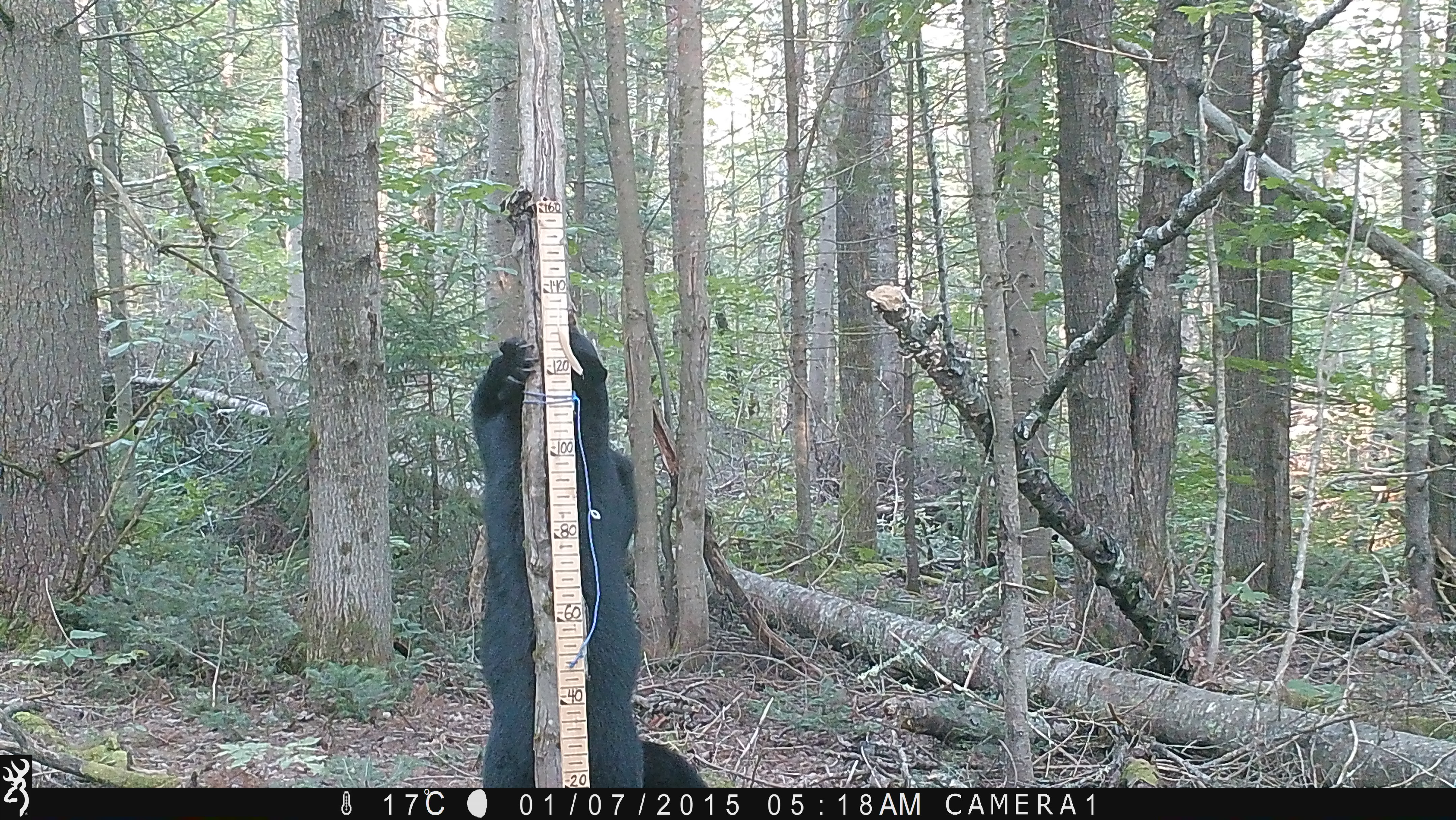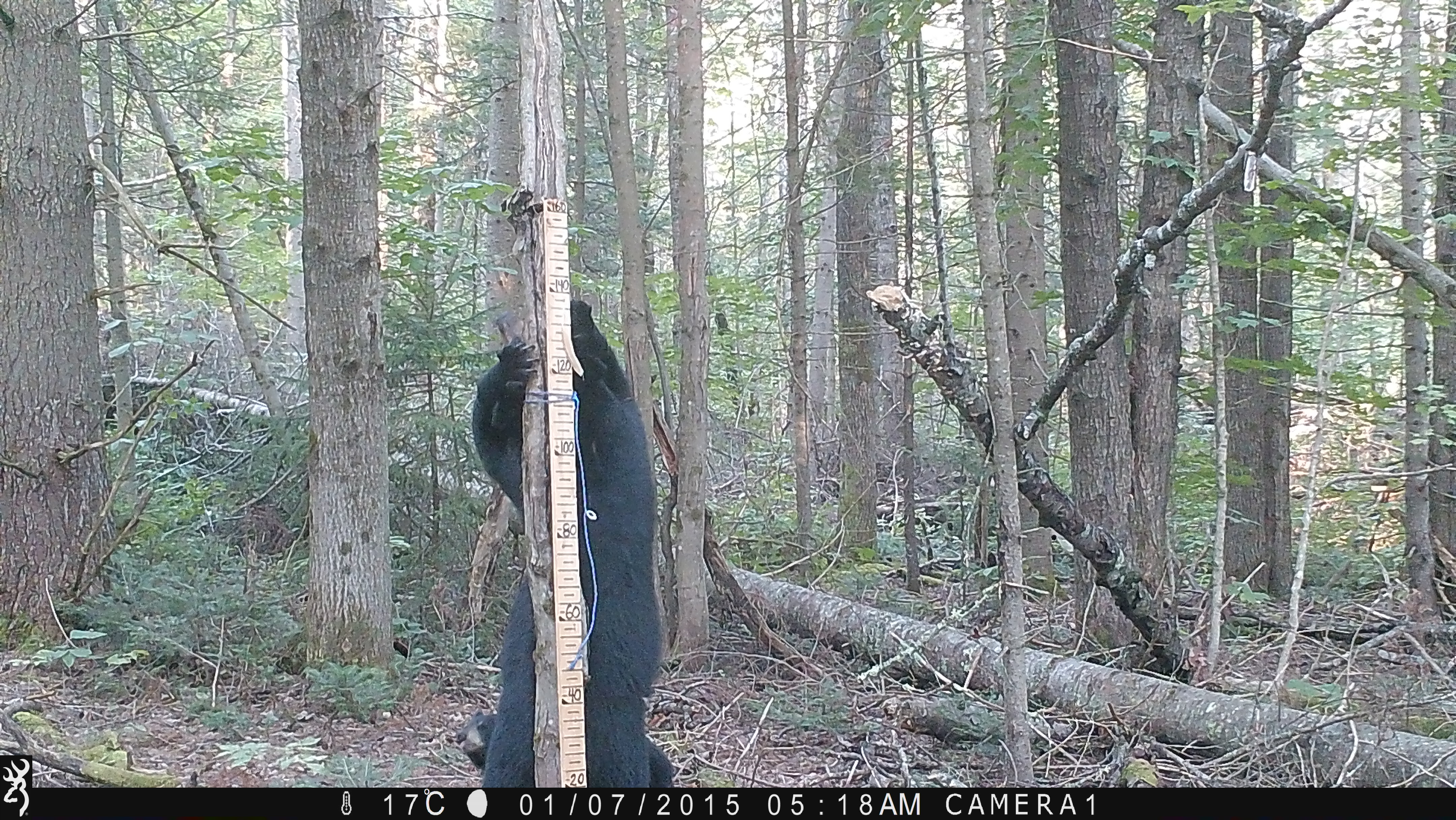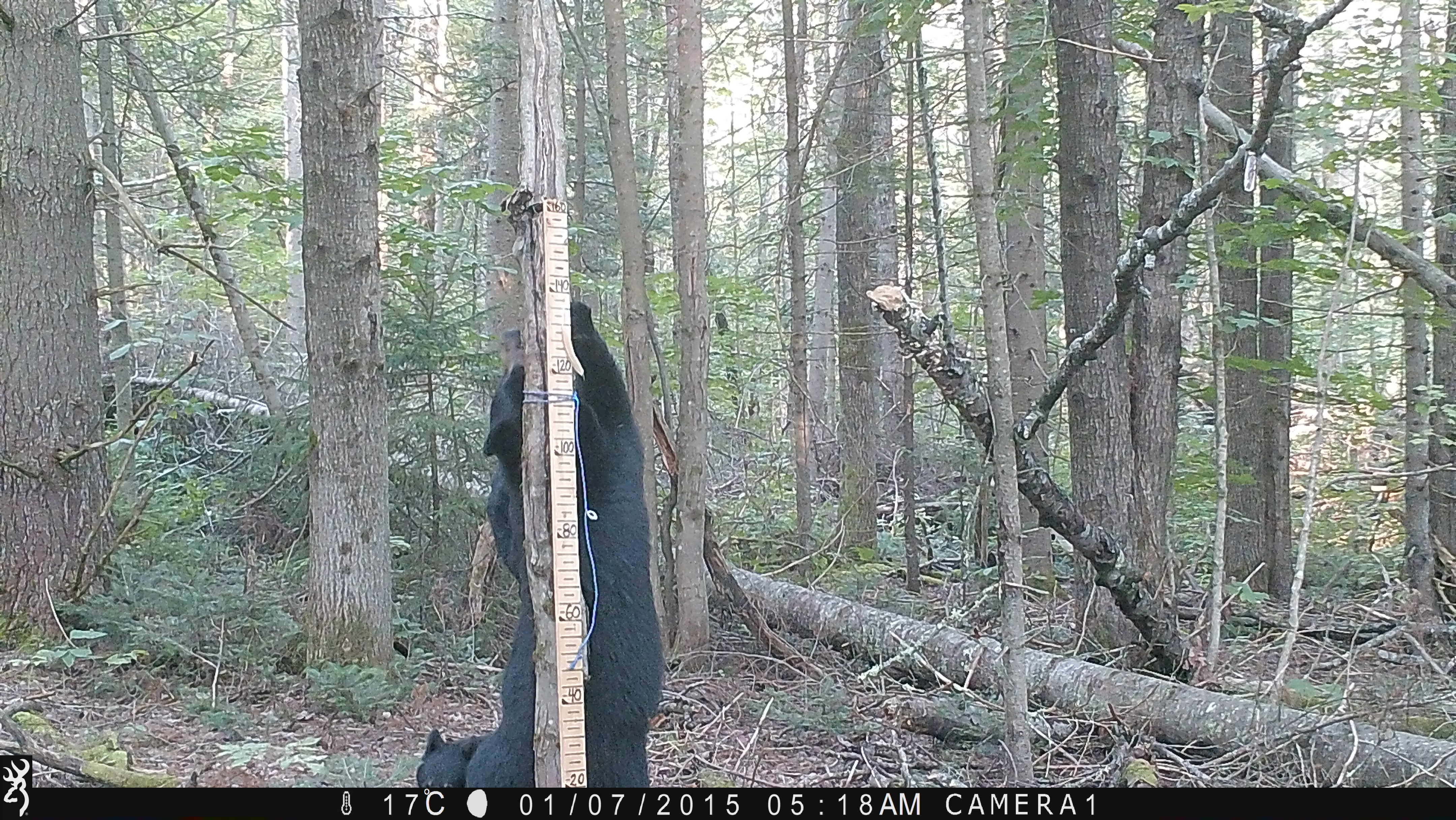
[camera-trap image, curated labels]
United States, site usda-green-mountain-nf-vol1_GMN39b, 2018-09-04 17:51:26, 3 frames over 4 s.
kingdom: Animalia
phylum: Chordata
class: Mammalia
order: Carnivora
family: Ursidae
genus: Ursus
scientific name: Ursus americanus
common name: black bear